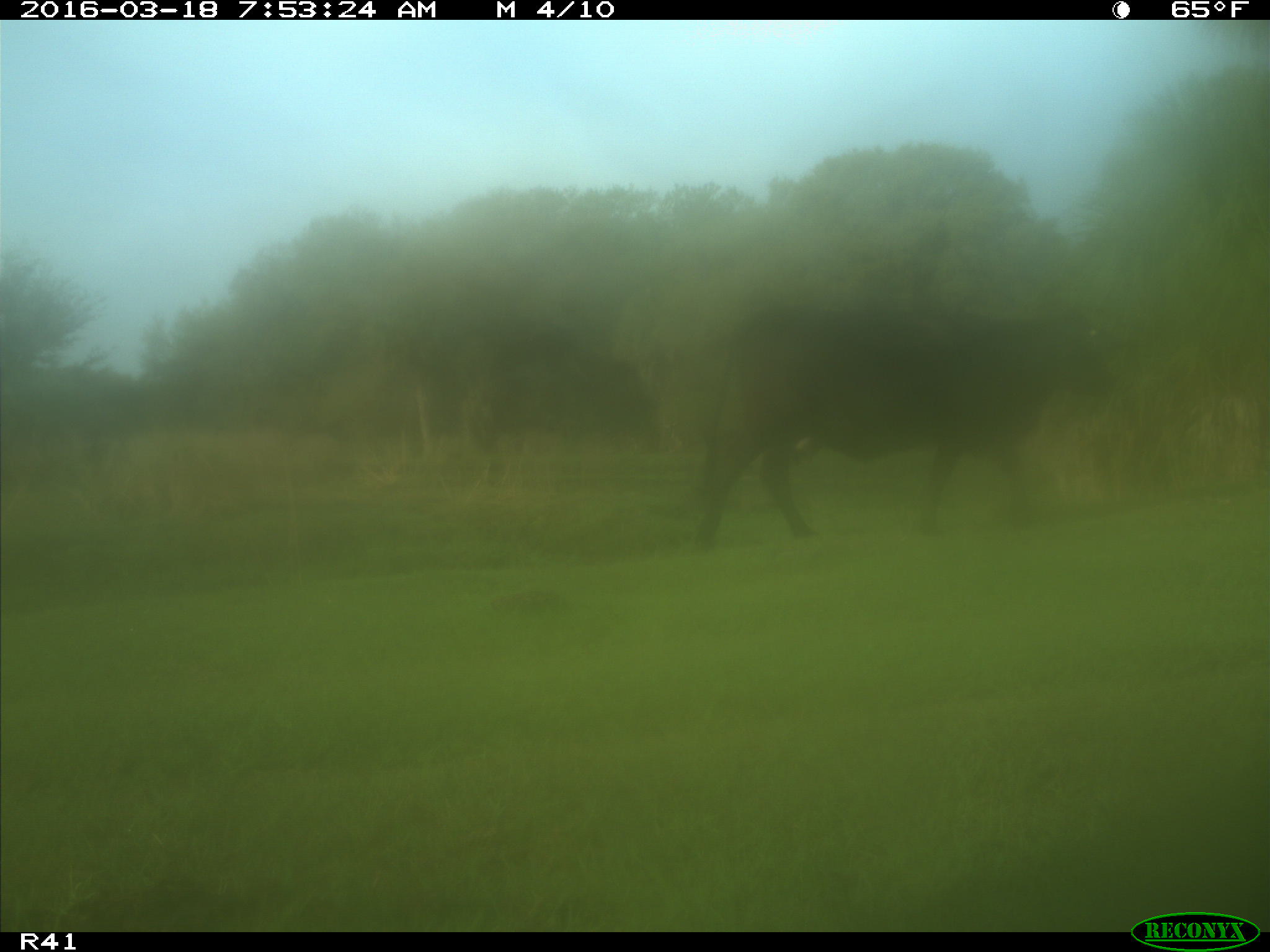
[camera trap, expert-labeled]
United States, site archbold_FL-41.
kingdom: Animalia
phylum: Chordata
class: Mammalia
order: Artiodactyla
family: Bovidae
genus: Bos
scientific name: Bos taurus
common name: domestic cow